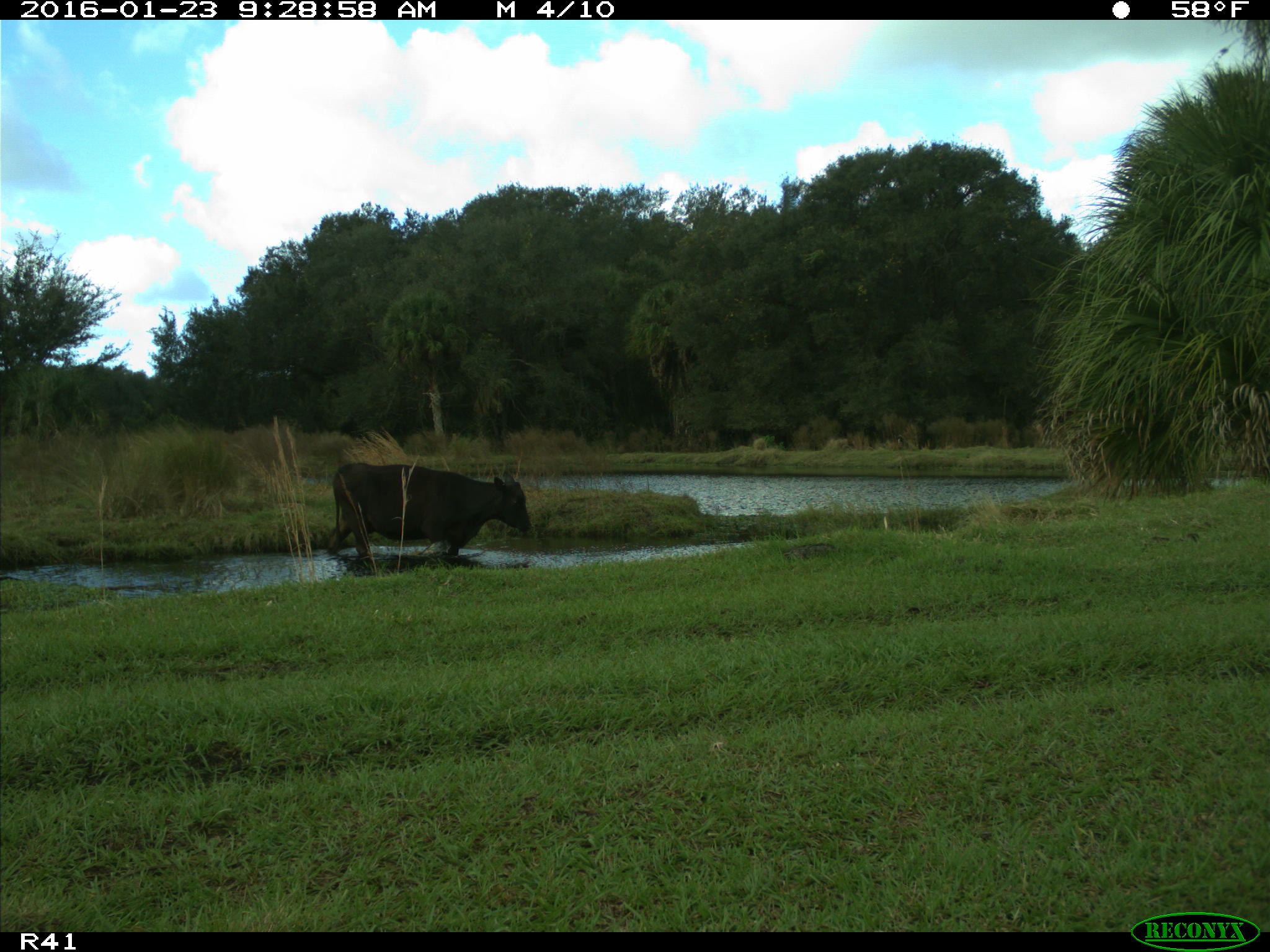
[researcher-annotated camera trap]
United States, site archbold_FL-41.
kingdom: Animalia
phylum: Chordata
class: Mammalia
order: Artiodactyla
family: Bovidae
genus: Bos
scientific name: Bos taurus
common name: domestic cow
Bos taurus (domestic cow).